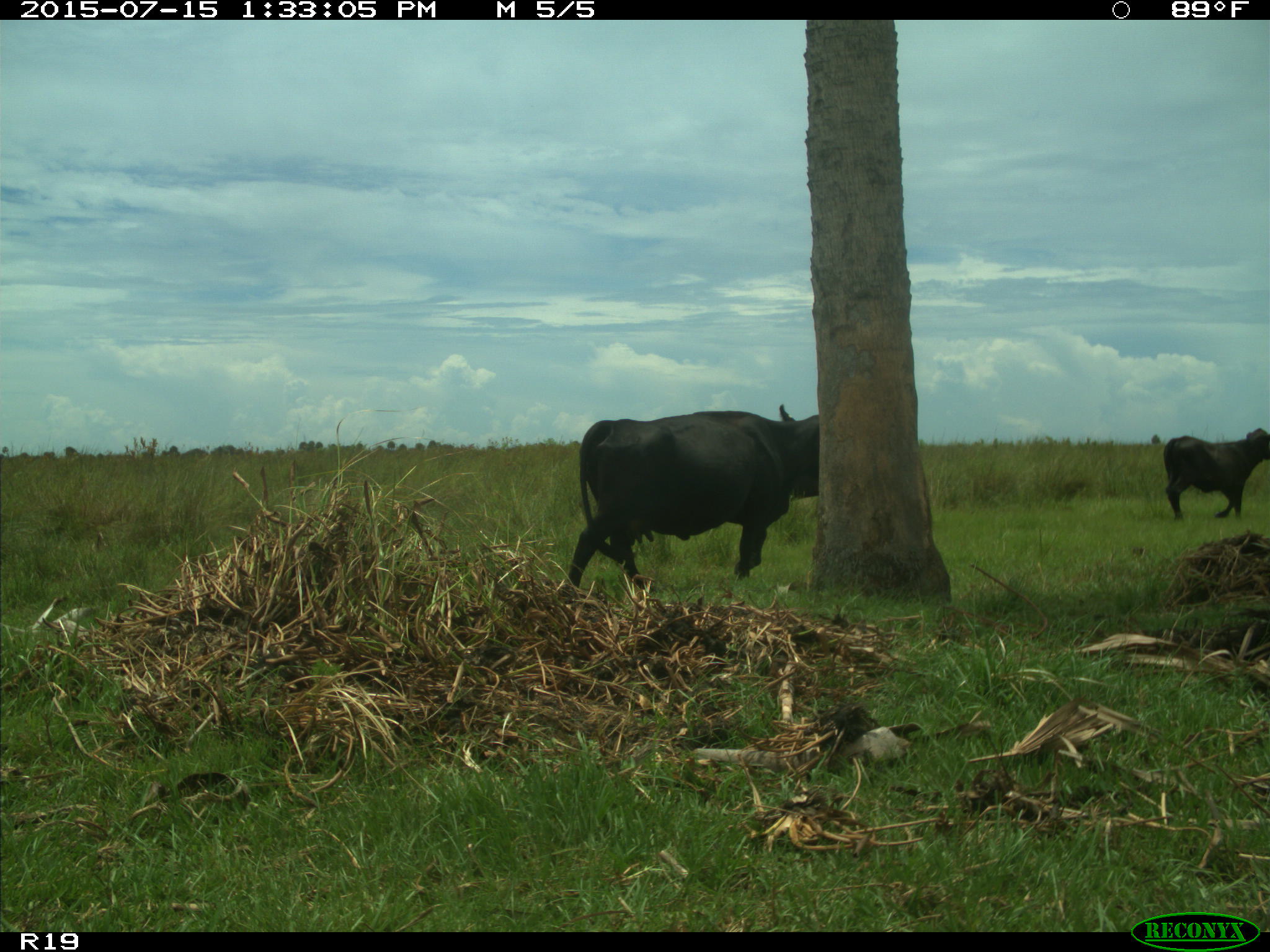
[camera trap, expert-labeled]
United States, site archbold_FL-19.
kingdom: Animalia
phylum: Chordata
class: Mammalia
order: Artiodactyla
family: Bovidae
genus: Bos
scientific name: Bos taurus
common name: domestic cow